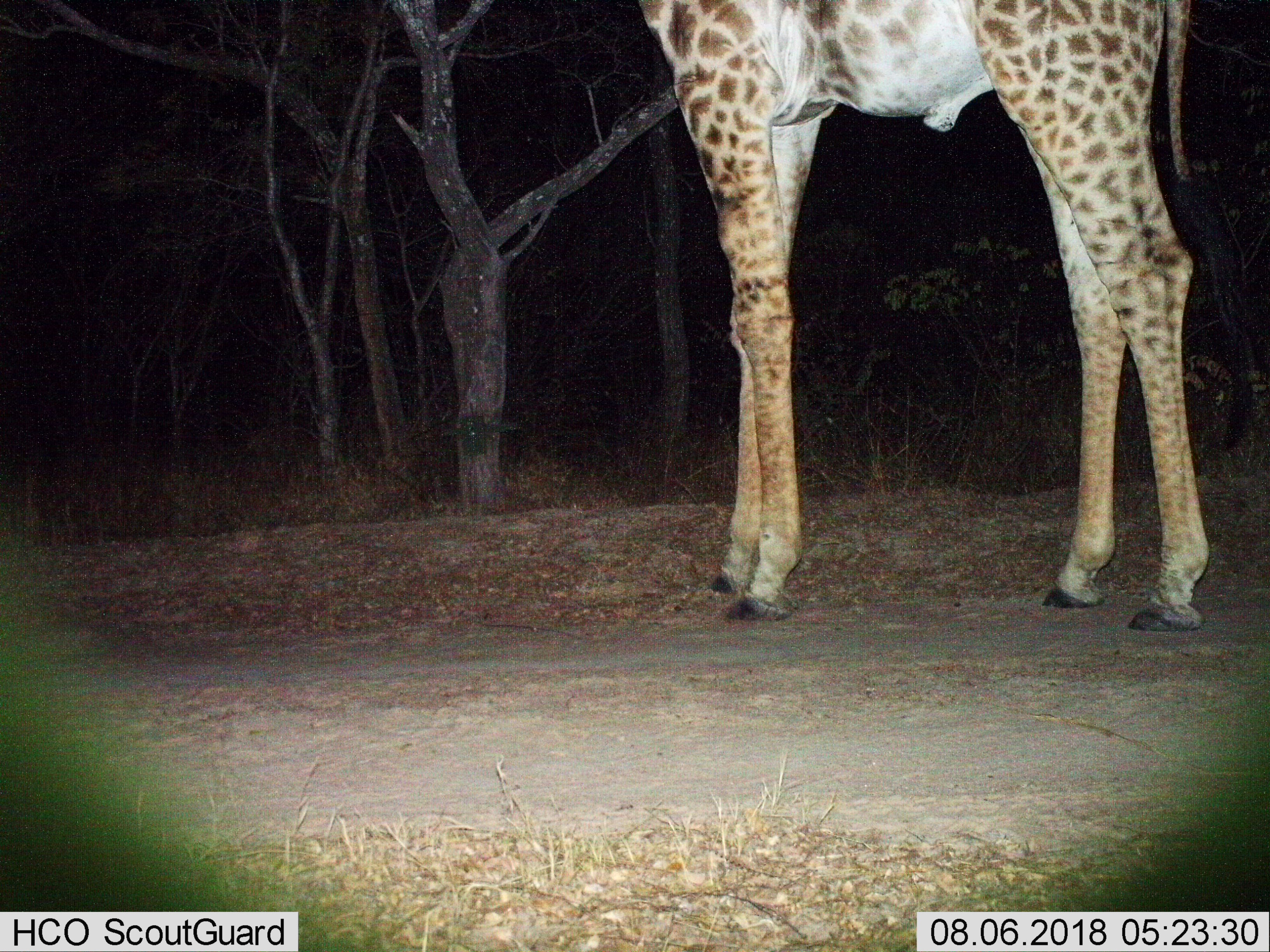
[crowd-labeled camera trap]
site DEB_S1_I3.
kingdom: Animalia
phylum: Chordata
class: Mammalia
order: Artiodactyla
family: Giraffidae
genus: Giraffa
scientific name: Giraffa camelopardalis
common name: giraffe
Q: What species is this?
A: Giraffe (Giraffa camelopardalis).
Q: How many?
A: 1.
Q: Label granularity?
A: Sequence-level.